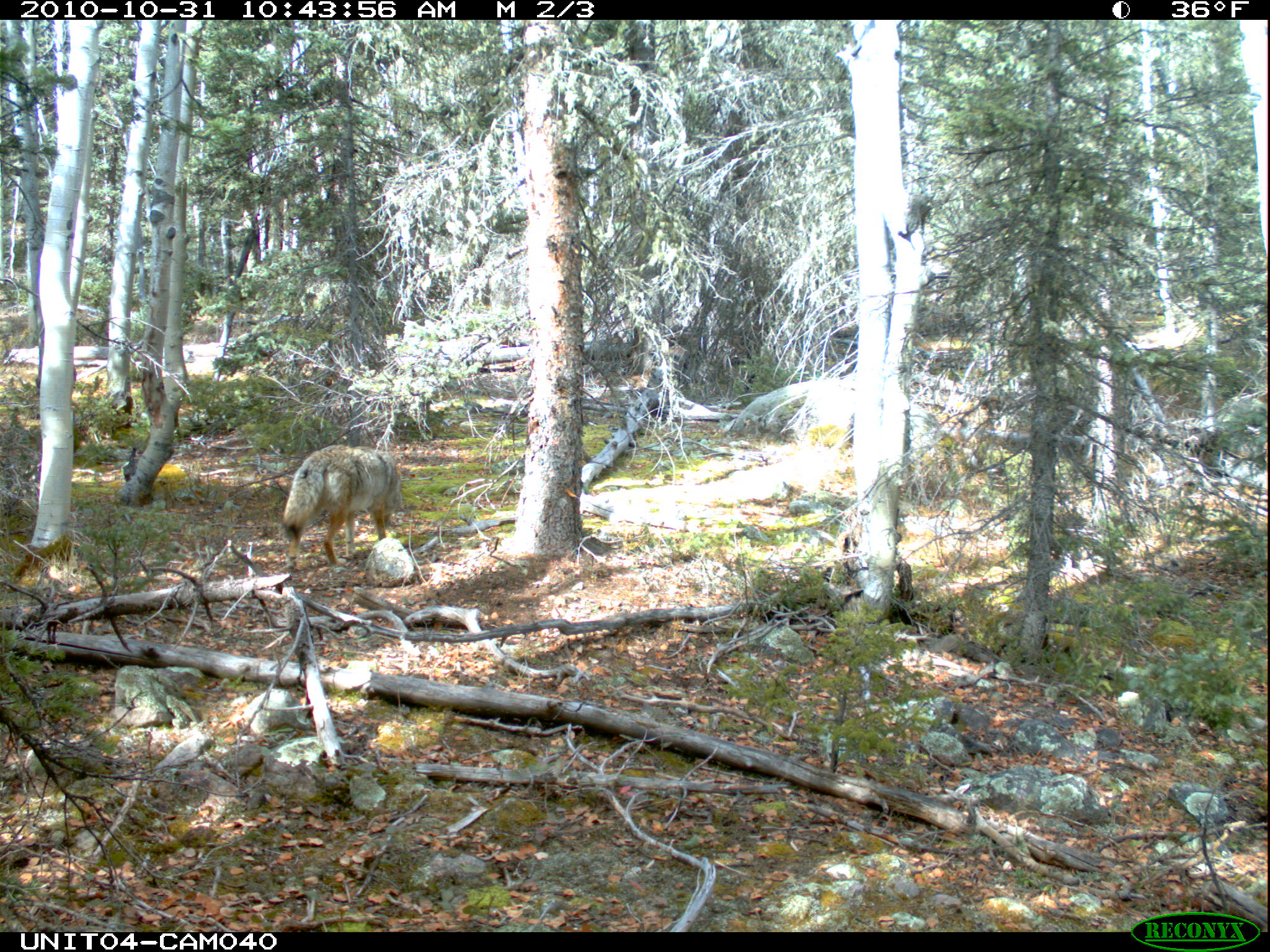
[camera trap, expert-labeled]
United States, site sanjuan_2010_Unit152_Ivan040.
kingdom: Animalia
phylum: Chordata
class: Mammalia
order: Carnivora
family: Canidae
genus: Canis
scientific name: Canis latrans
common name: coyote